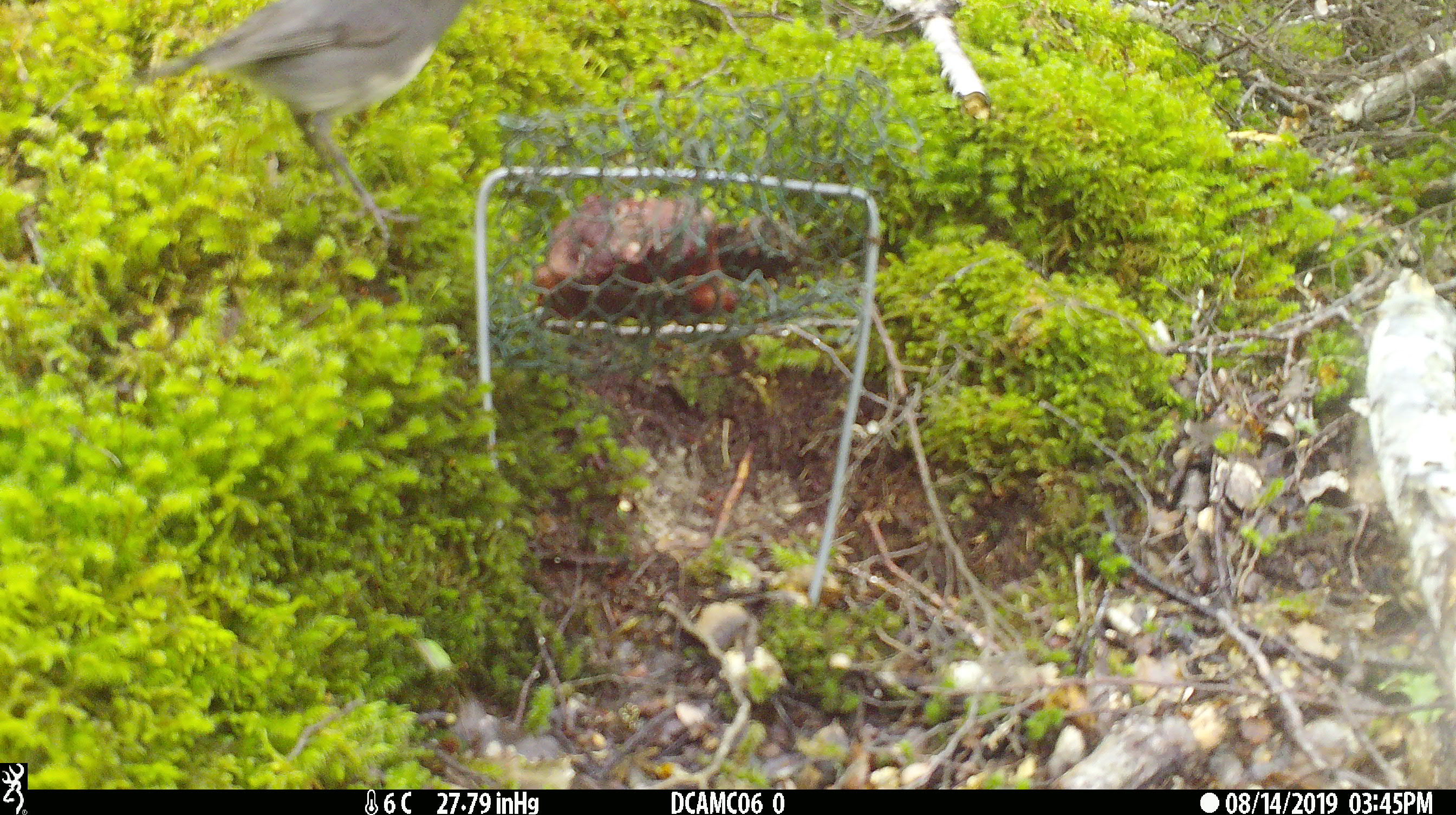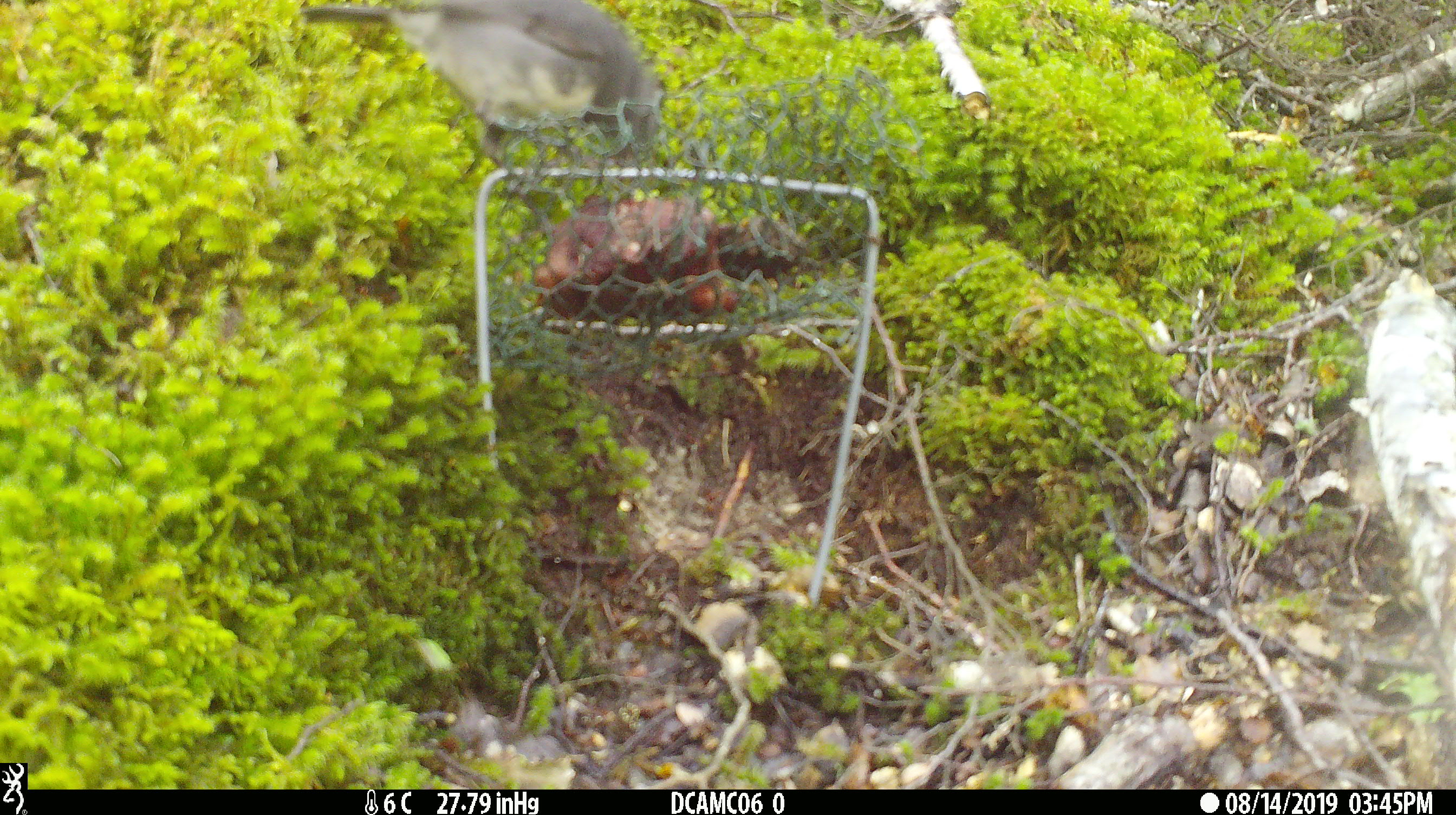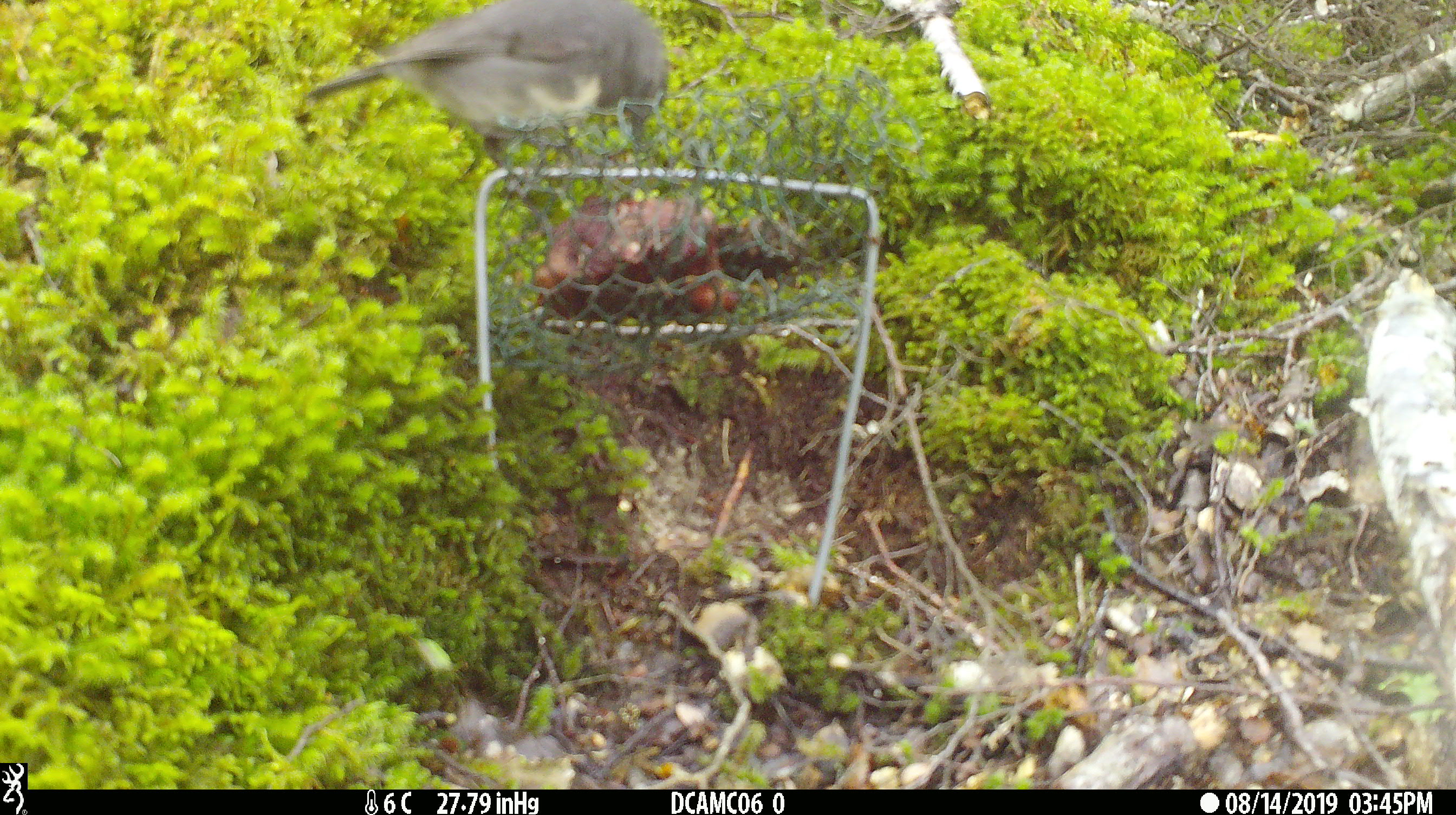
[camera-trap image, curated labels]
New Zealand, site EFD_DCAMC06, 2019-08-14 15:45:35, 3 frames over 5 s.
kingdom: Animalia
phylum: Chordata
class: Aves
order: Passeriformes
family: Petroicidae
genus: Petroica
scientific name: Petroica australis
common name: new zealand robin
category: robin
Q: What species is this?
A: Robin (new zealand robin) (Petroica australis).